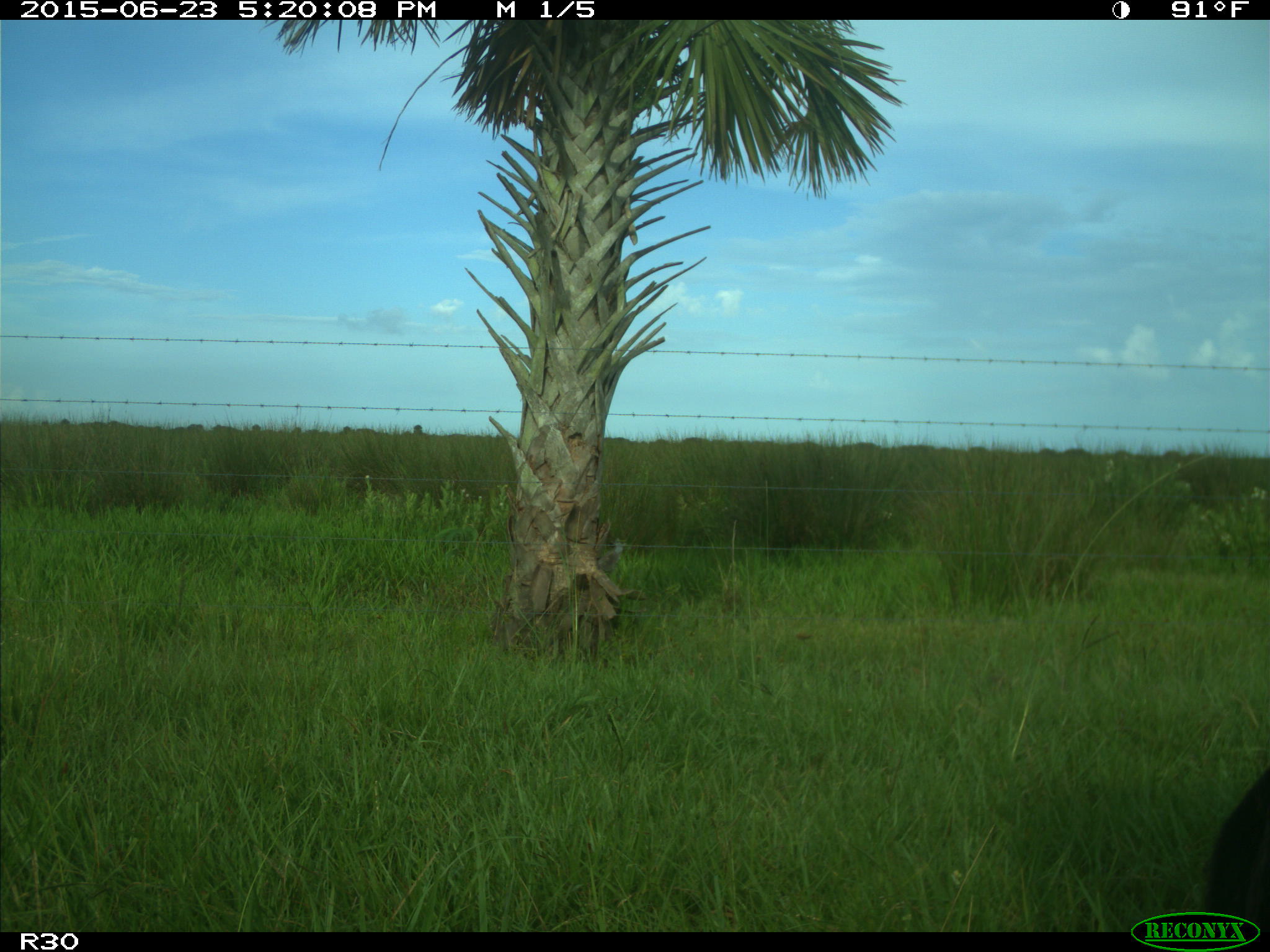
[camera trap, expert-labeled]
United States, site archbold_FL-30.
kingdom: Animalia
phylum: Chordata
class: Mammalia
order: Artiodactyla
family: Bovidae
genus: Bos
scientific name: Bos taurus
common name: domestic cow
Bos taurus (domestic cow).